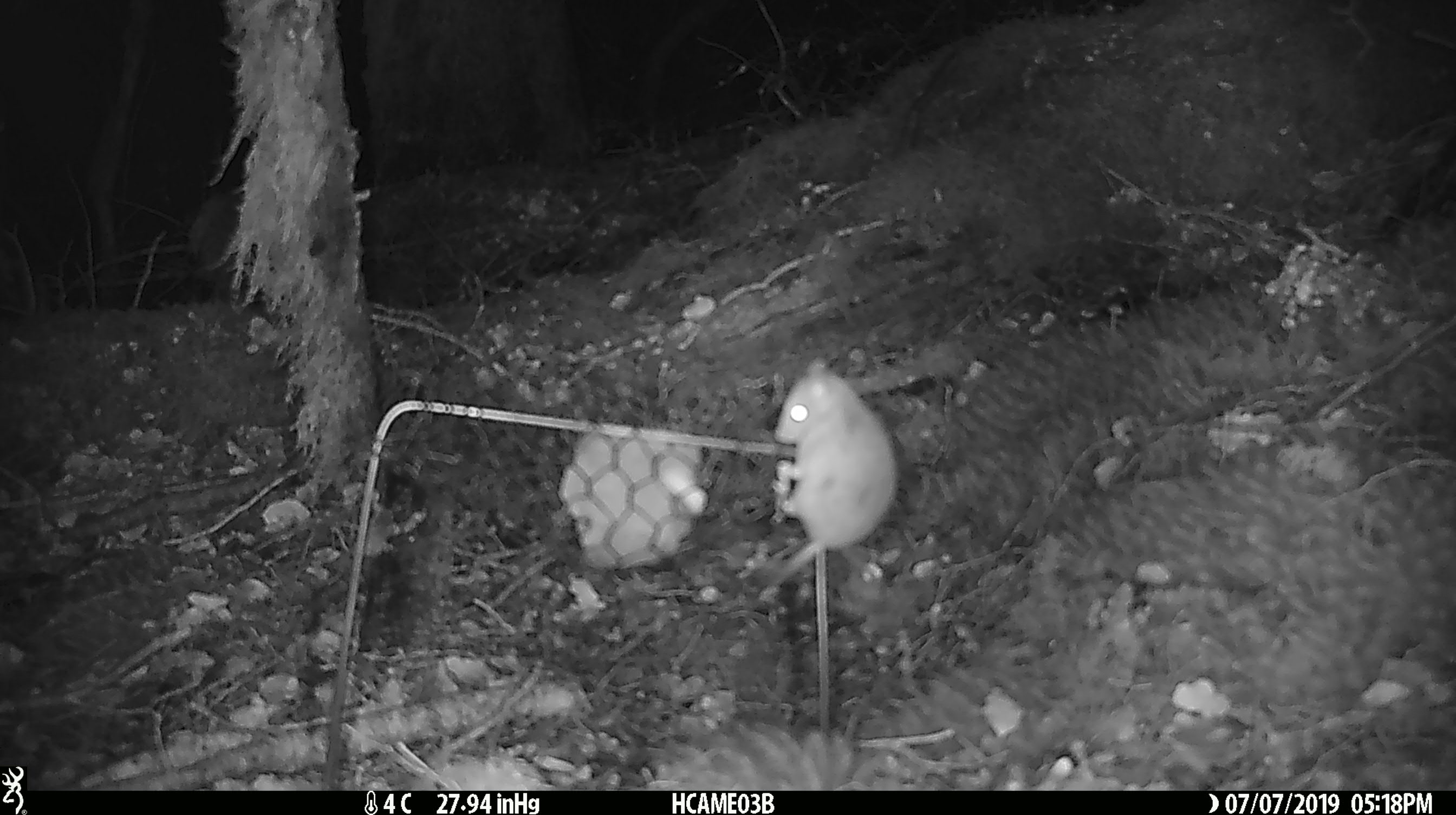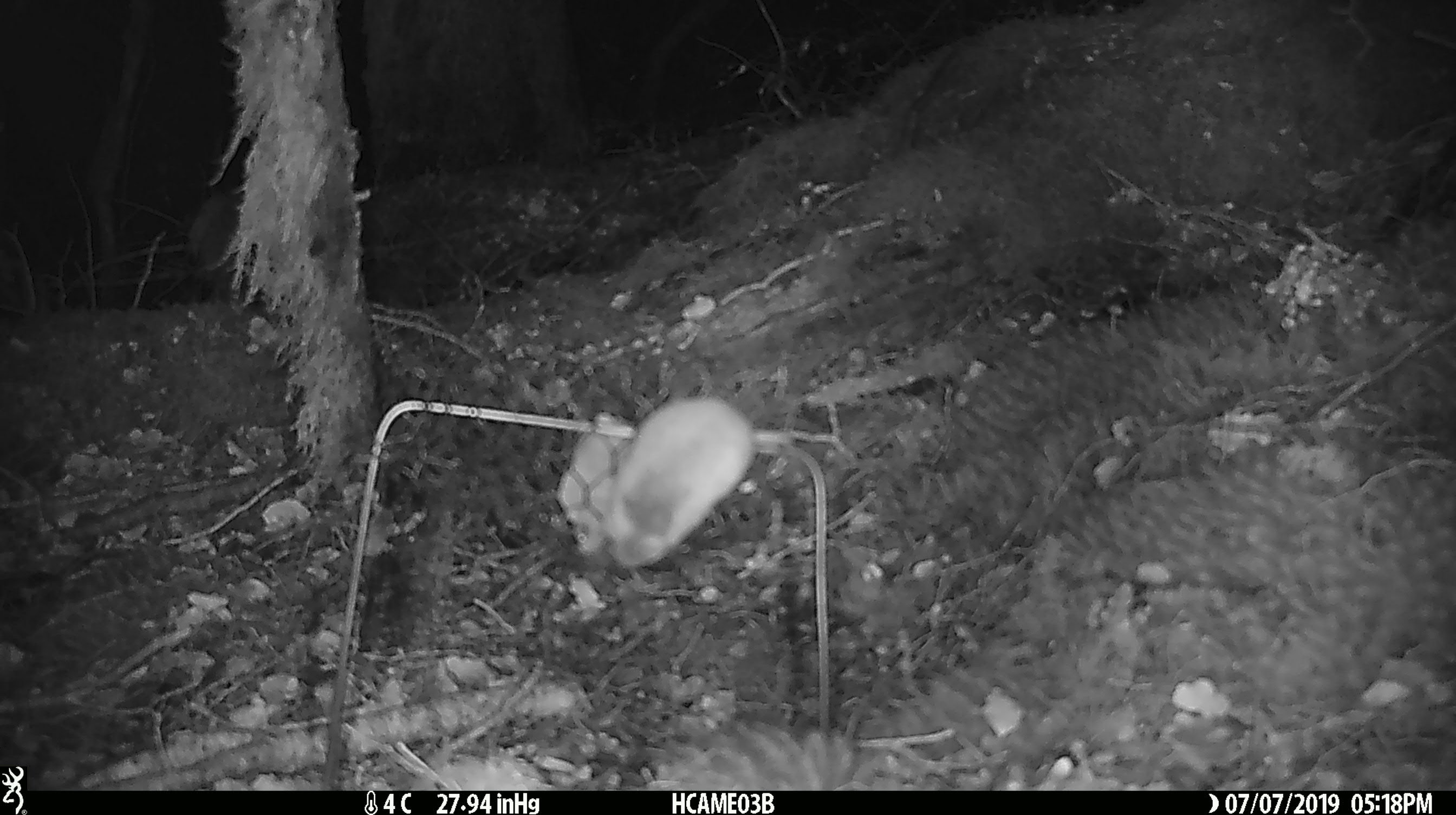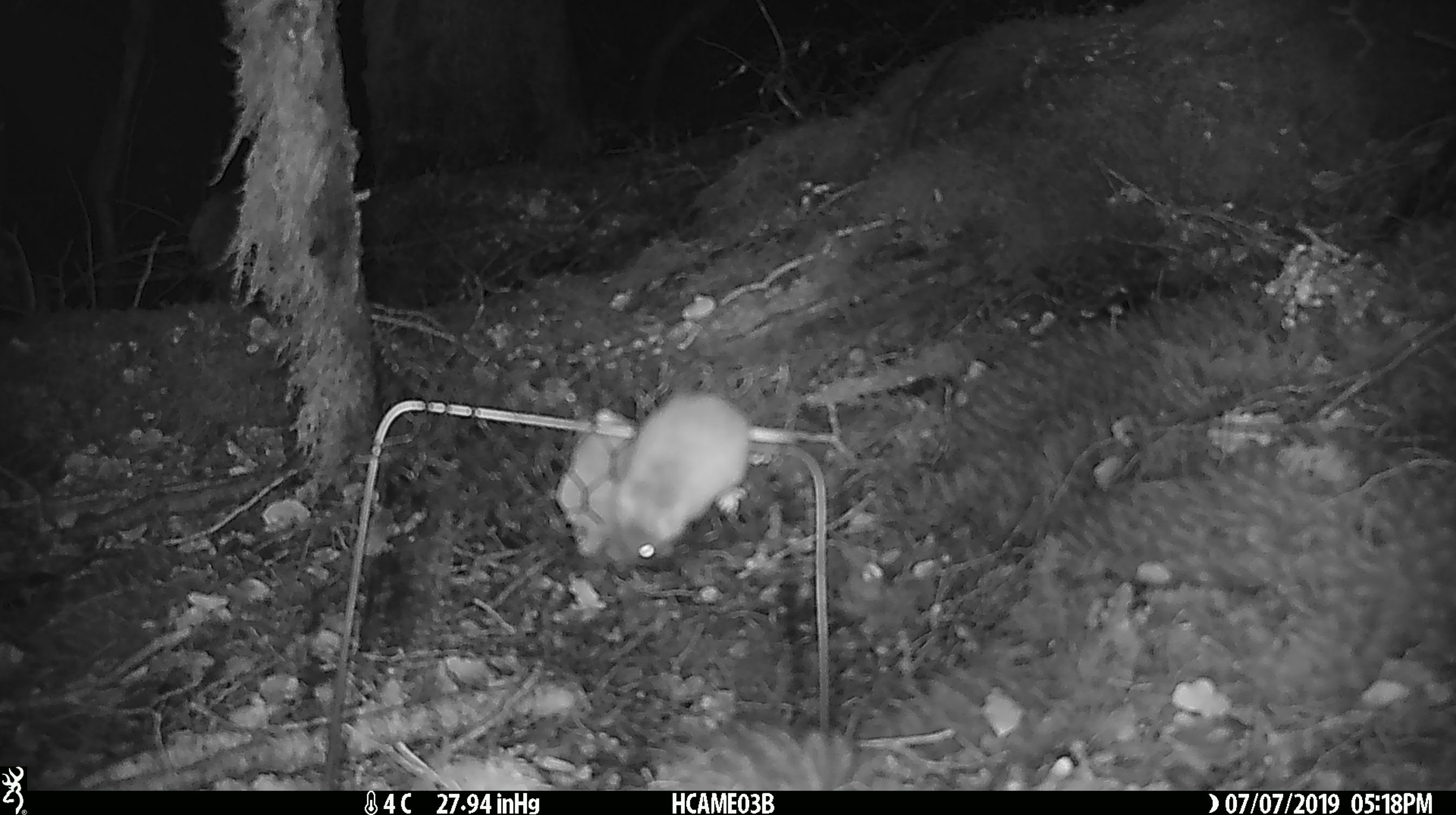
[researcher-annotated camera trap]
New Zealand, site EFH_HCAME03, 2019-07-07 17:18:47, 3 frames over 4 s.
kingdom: Animalia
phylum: Chordata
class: Mammalia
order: Rodentia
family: Muridae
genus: Mus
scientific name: Mus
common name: mouse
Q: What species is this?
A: Mouse (Mus).